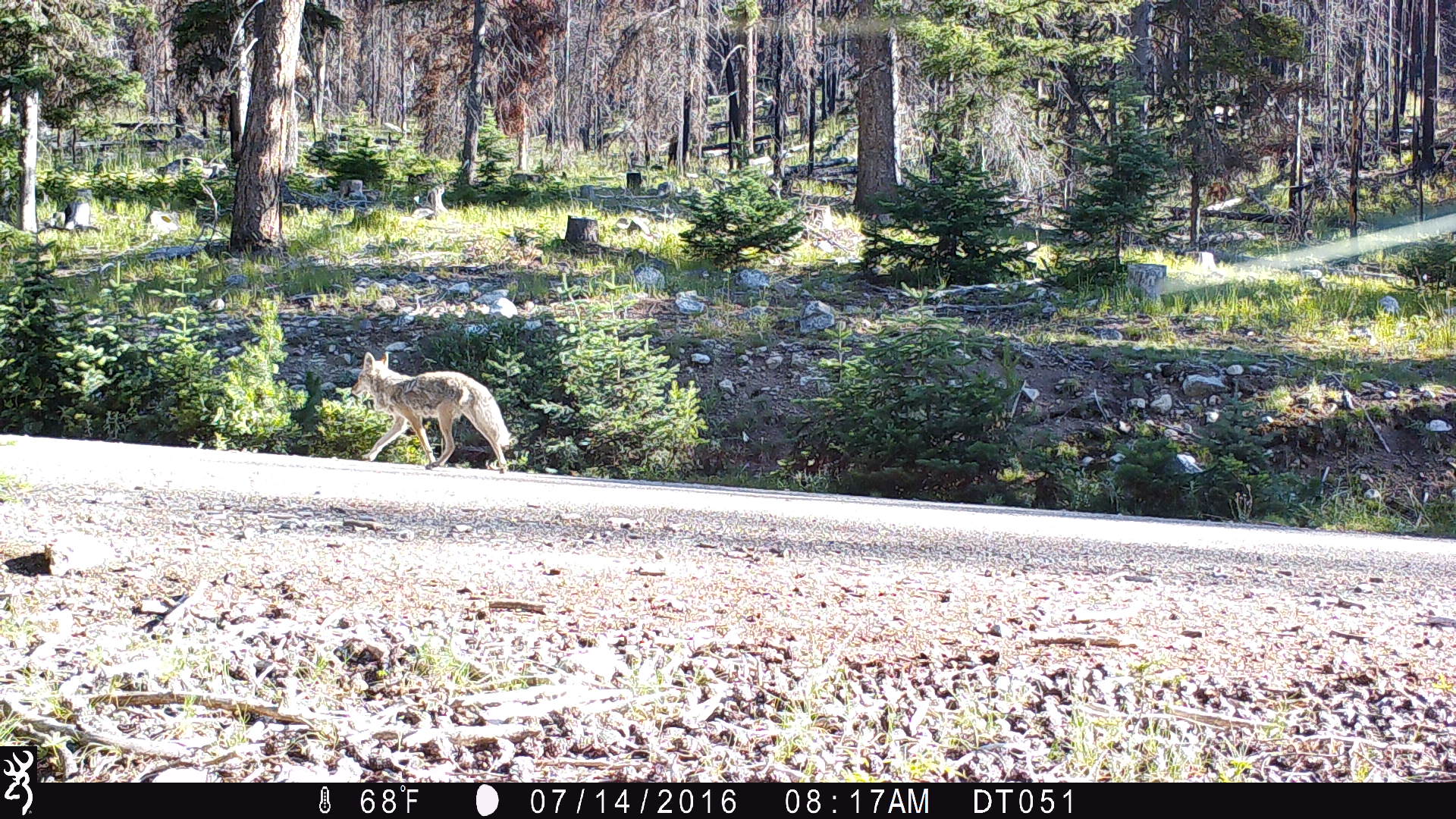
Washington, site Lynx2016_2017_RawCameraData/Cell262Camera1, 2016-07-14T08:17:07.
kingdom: Animalia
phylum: Chordata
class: Mammalia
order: Carnivora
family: Canidae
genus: Canis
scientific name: Canis latrans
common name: coyote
Canis latrans (coyote). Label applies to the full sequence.